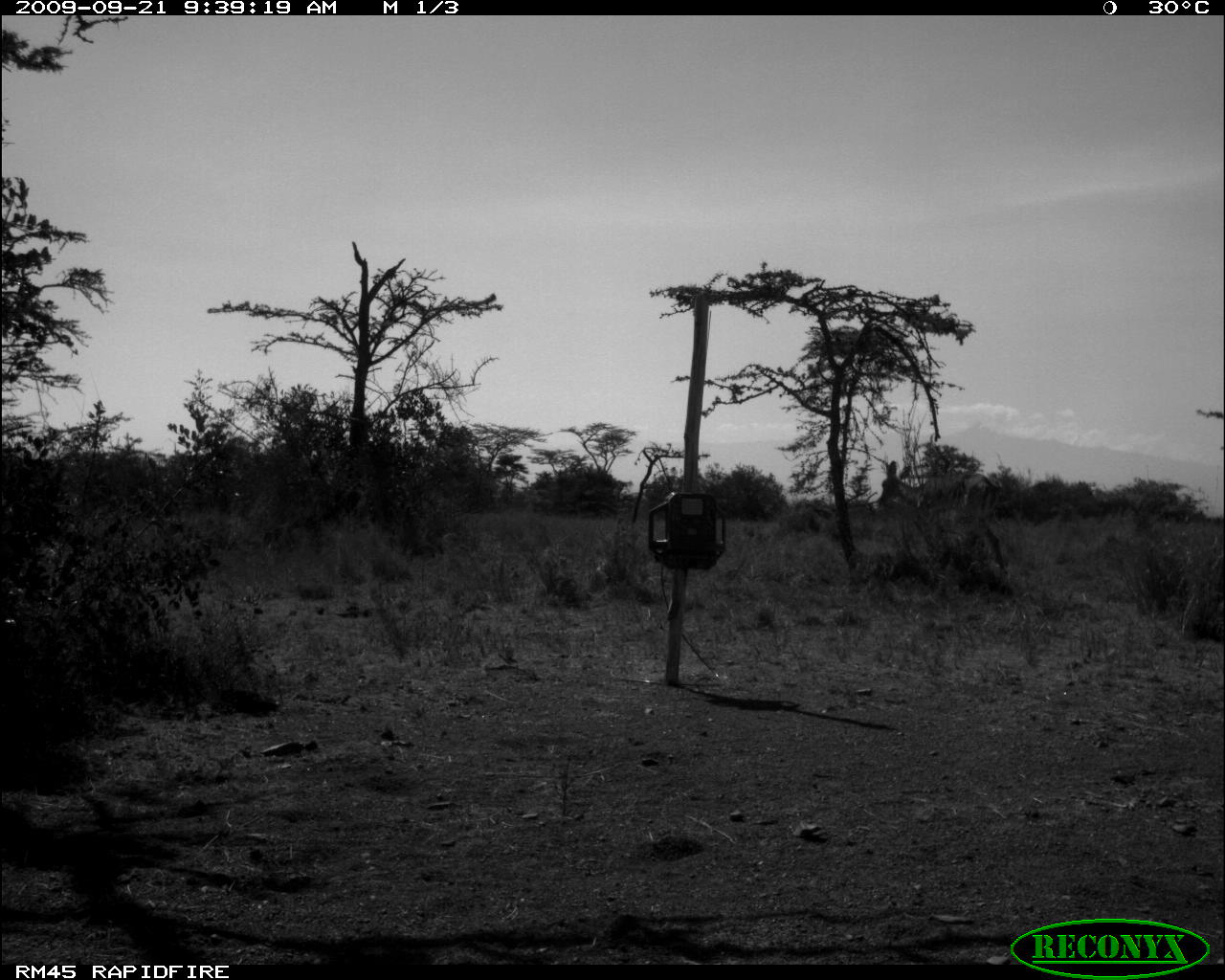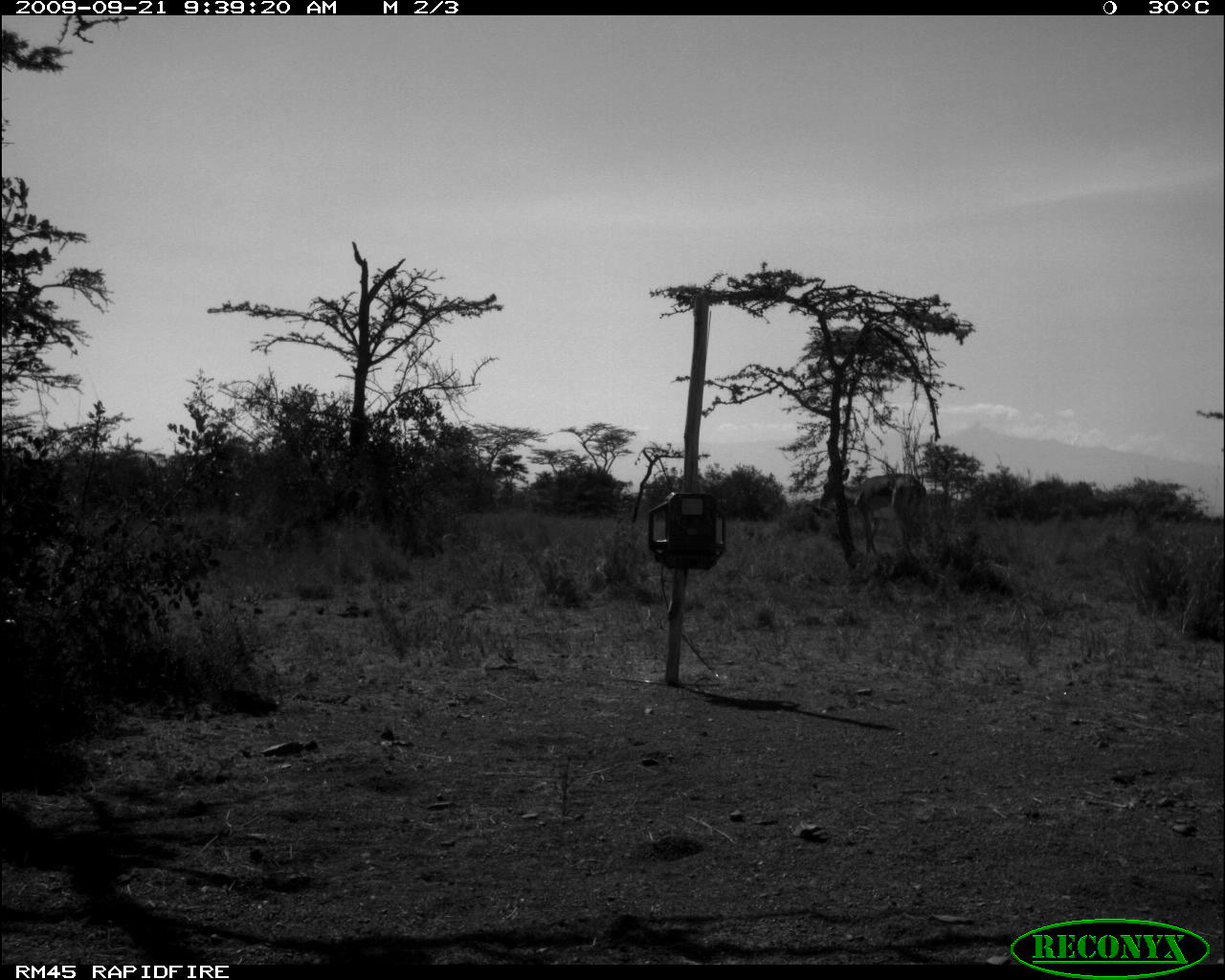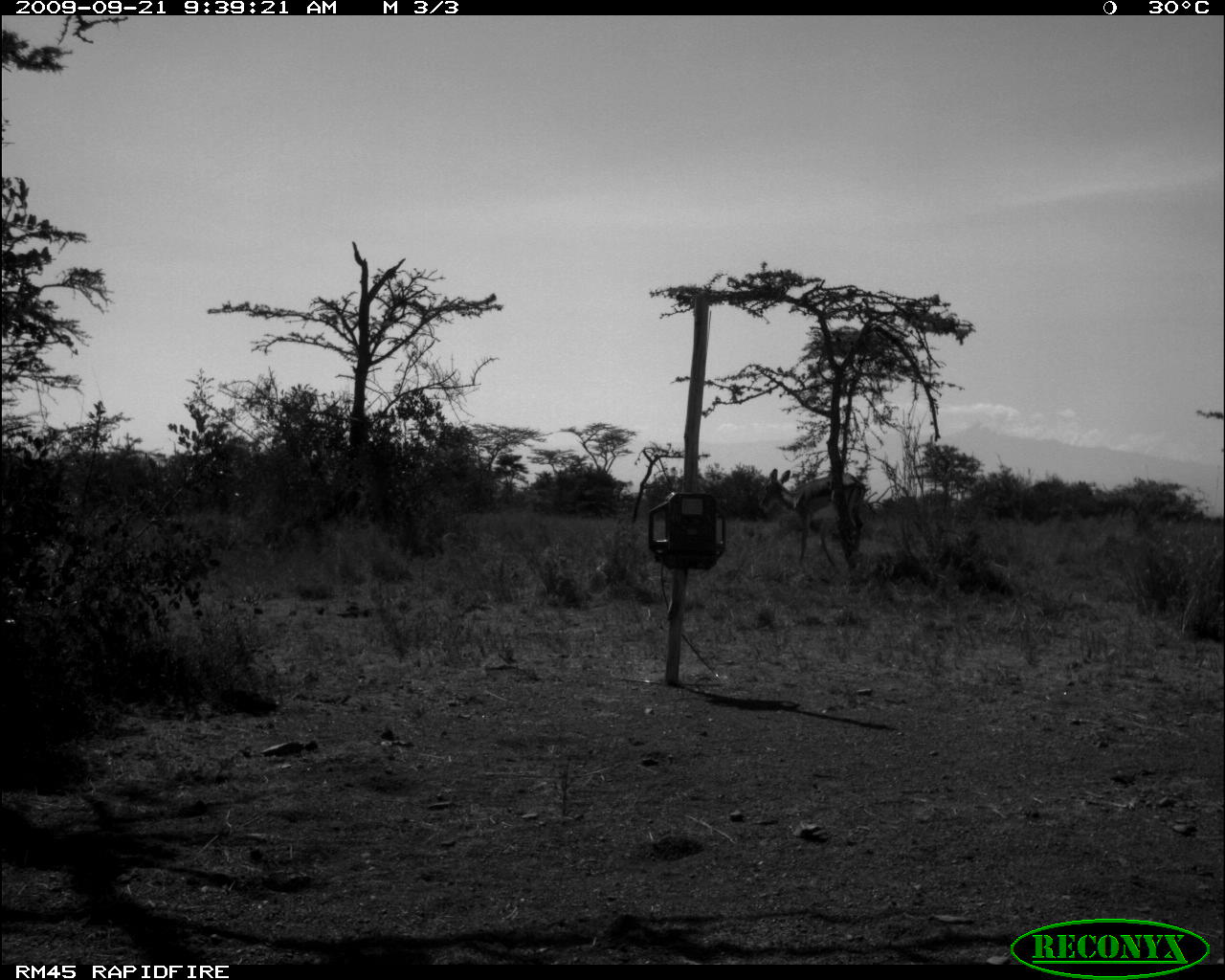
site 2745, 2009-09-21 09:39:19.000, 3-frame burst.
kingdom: Animalia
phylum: Chordata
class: Mammalia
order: Perissodactyla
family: Equidae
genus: Equus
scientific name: Equus quagga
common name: plains zebra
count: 1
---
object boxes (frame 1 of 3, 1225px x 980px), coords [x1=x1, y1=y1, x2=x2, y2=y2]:
equus quagga: [x1=877, y1=459, x2=1009, y2=580]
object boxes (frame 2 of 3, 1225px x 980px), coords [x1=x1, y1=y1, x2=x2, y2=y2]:
equus quagga: [x1=816, y1=464, x2=931, y2=563]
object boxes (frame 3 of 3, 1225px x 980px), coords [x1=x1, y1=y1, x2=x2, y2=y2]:
equus quagga: [x1=756, y1=467, x2=867, y2=569]